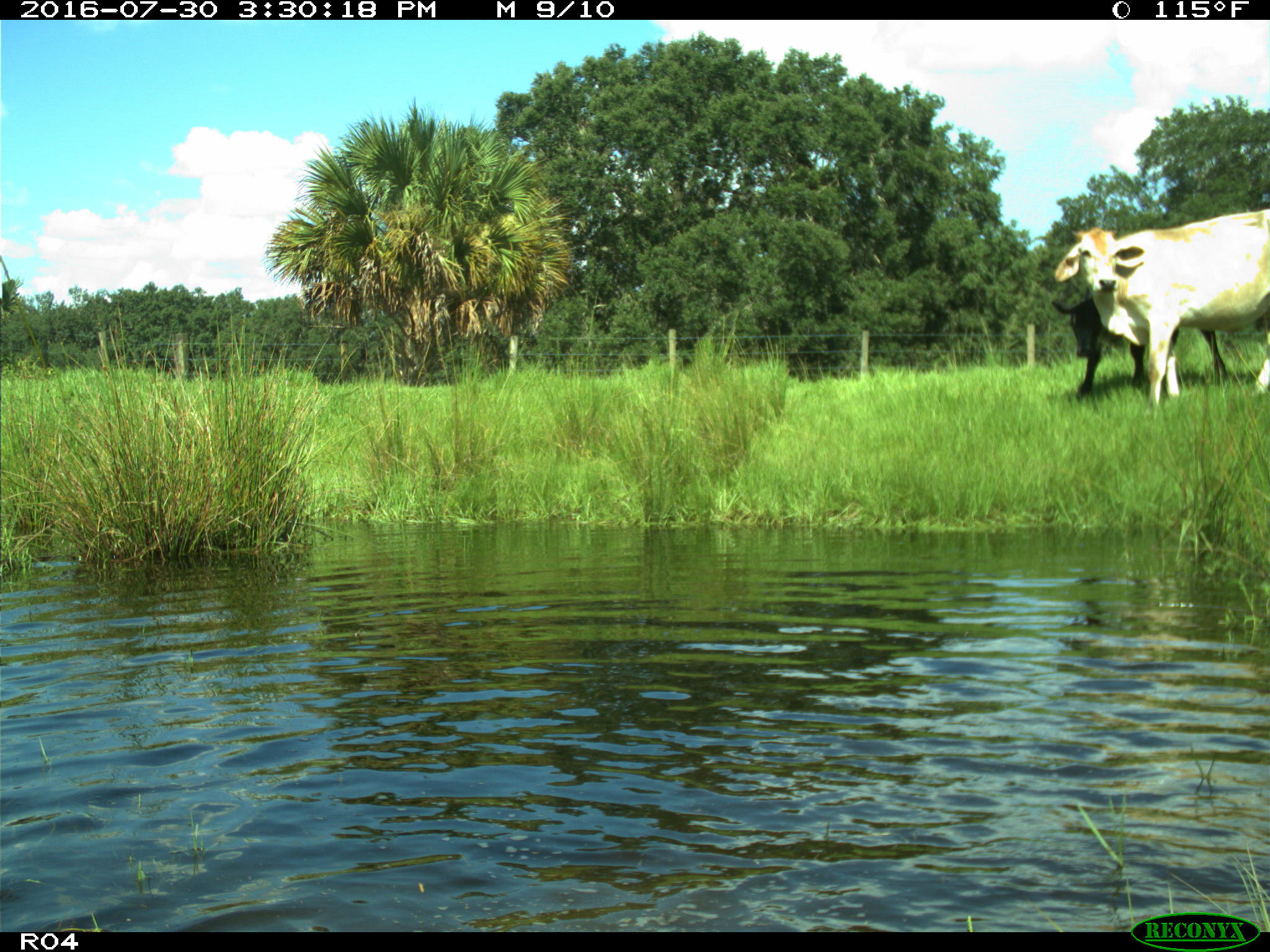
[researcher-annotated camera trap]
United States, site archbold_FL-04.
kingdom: Animalia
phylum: Chordata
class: Mammalia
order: Artiodactyla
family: Bovidae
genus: Bos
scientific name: Bos taurus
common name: domestic cow